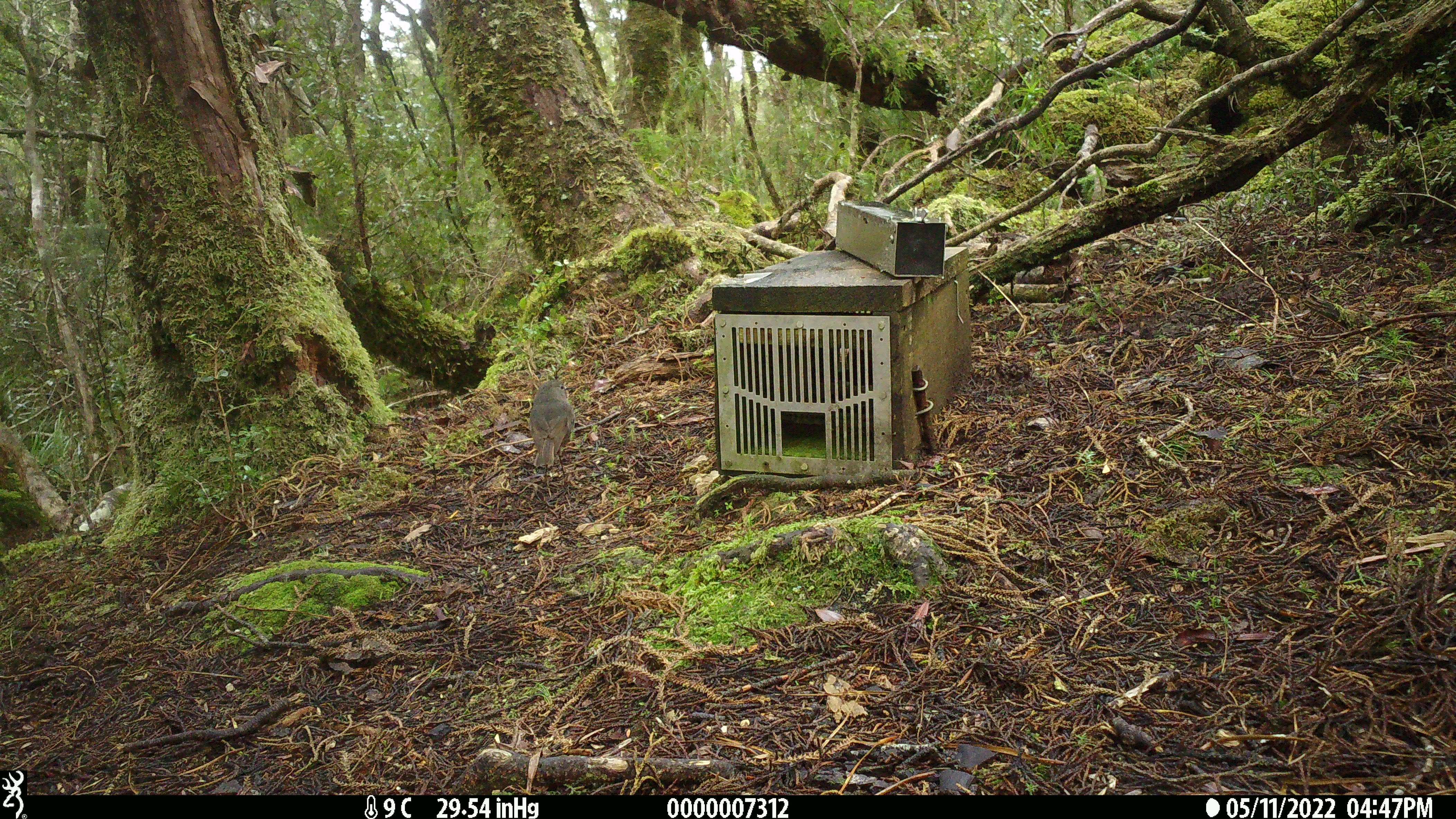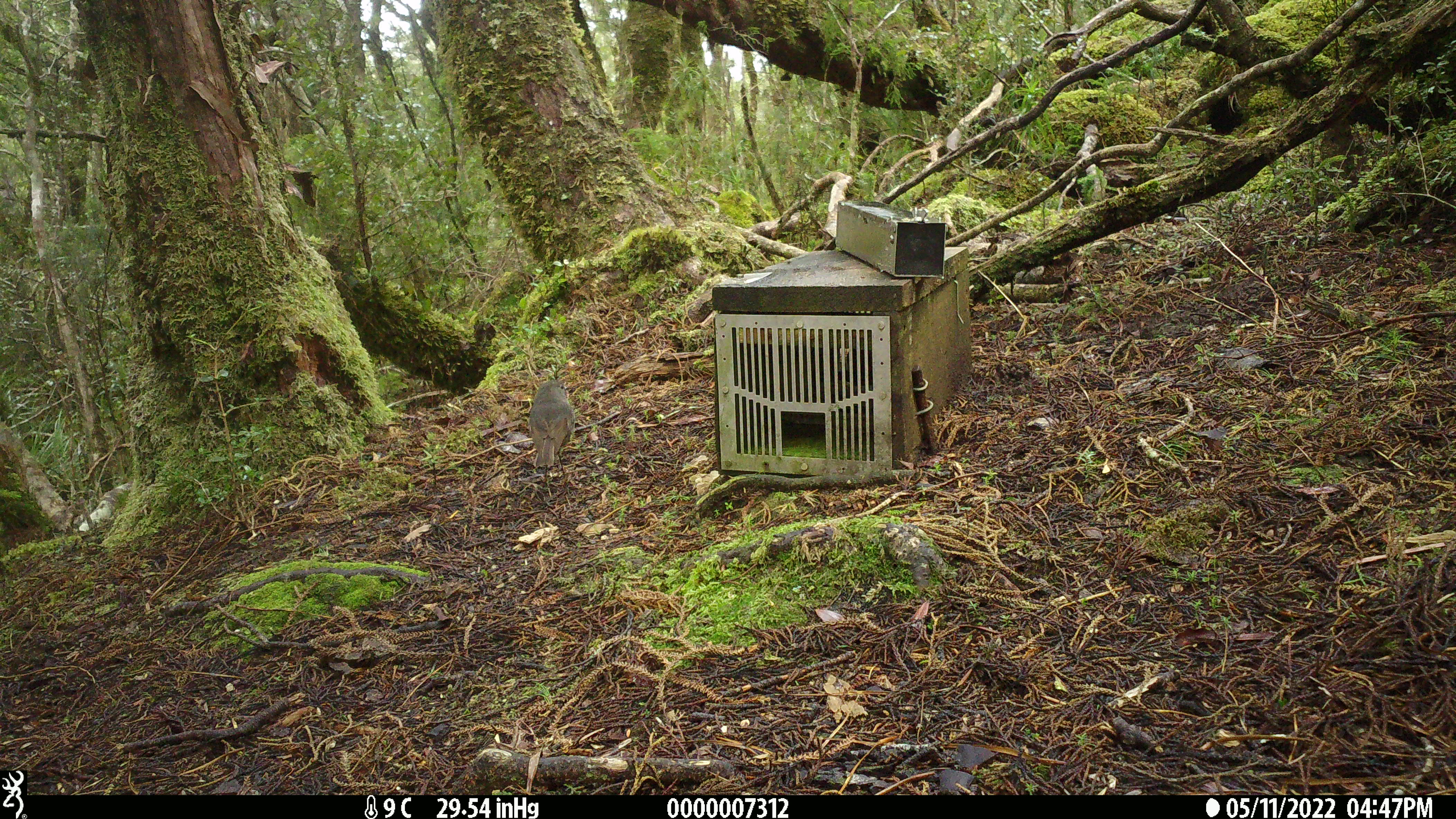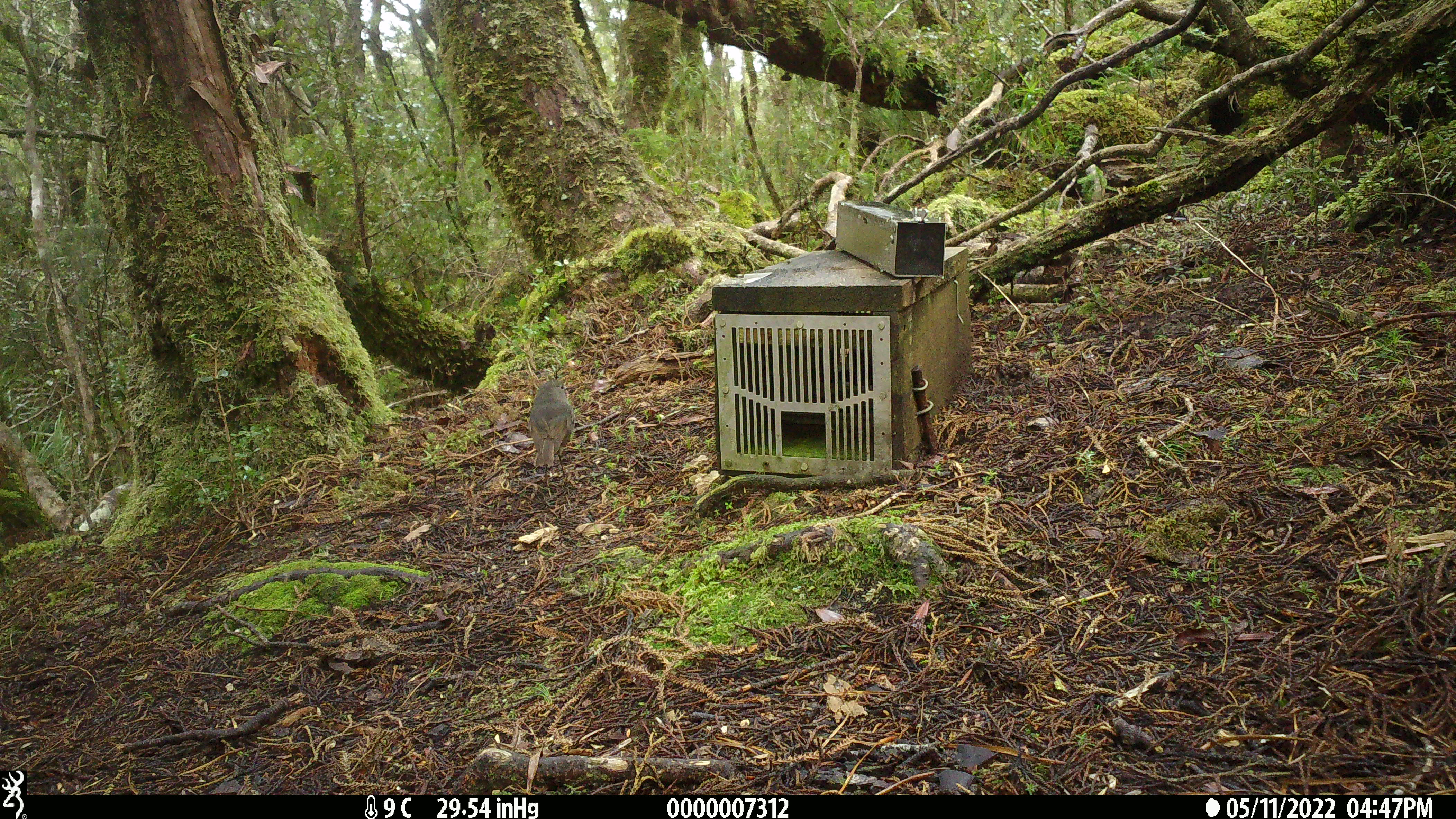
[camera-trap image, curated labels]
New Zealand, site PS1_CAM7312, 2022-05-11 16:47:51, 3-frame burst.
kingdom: Animalia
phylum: Chordata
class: Aves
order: Passeriformes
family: Petroicidae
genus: Petroica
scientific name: Petroica australis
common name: new zealand robin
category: robin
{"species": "robin (new zealand robin) (Petroica australis)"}